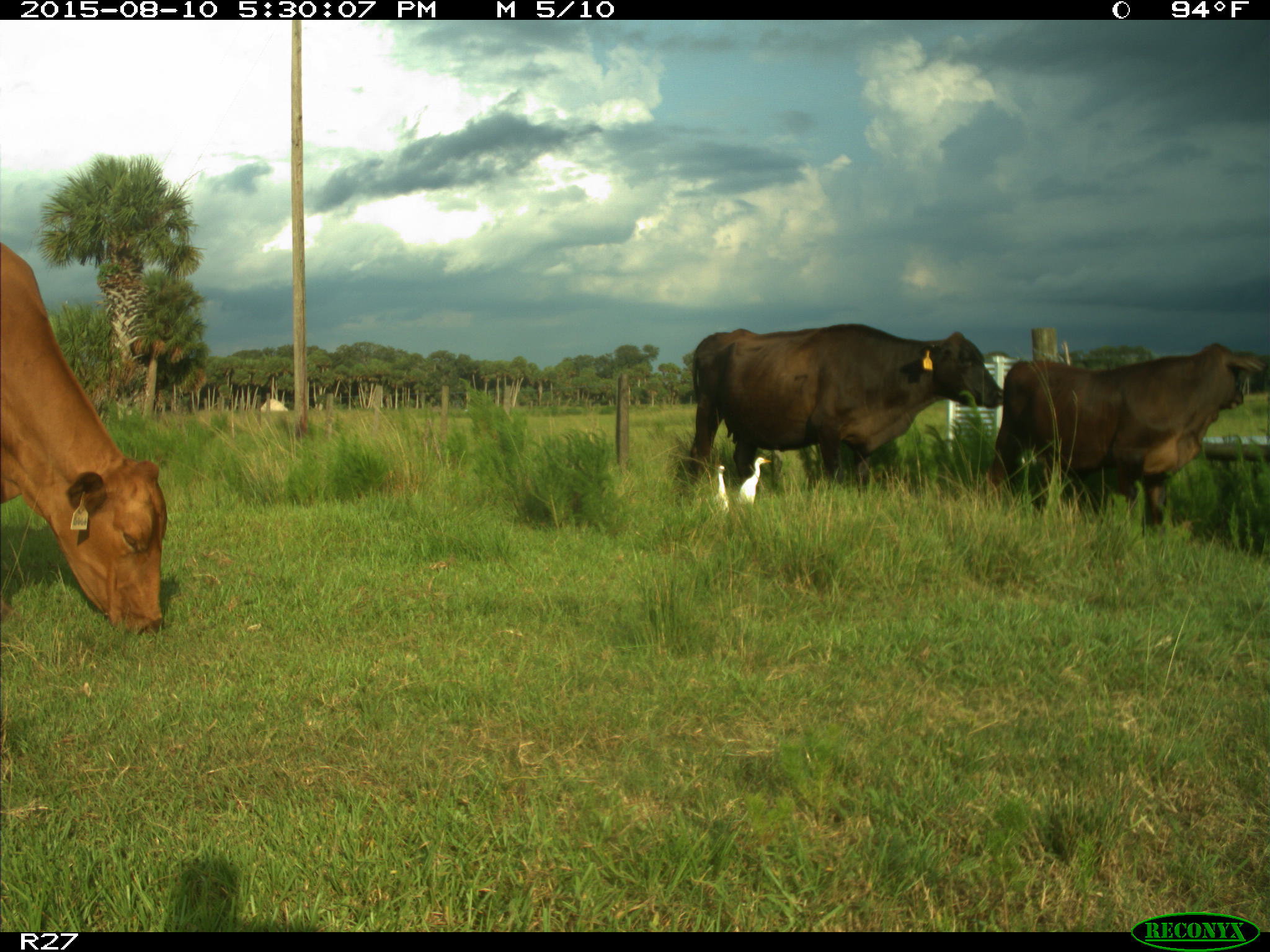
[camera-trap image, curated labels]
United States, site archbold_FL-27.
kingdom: Animalia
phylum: Chordata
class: Mammalia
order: Artiodactyla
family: Bovidae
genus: Bos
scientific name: Bos taurus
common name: domestic cow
Bos taurus (domestic cow).